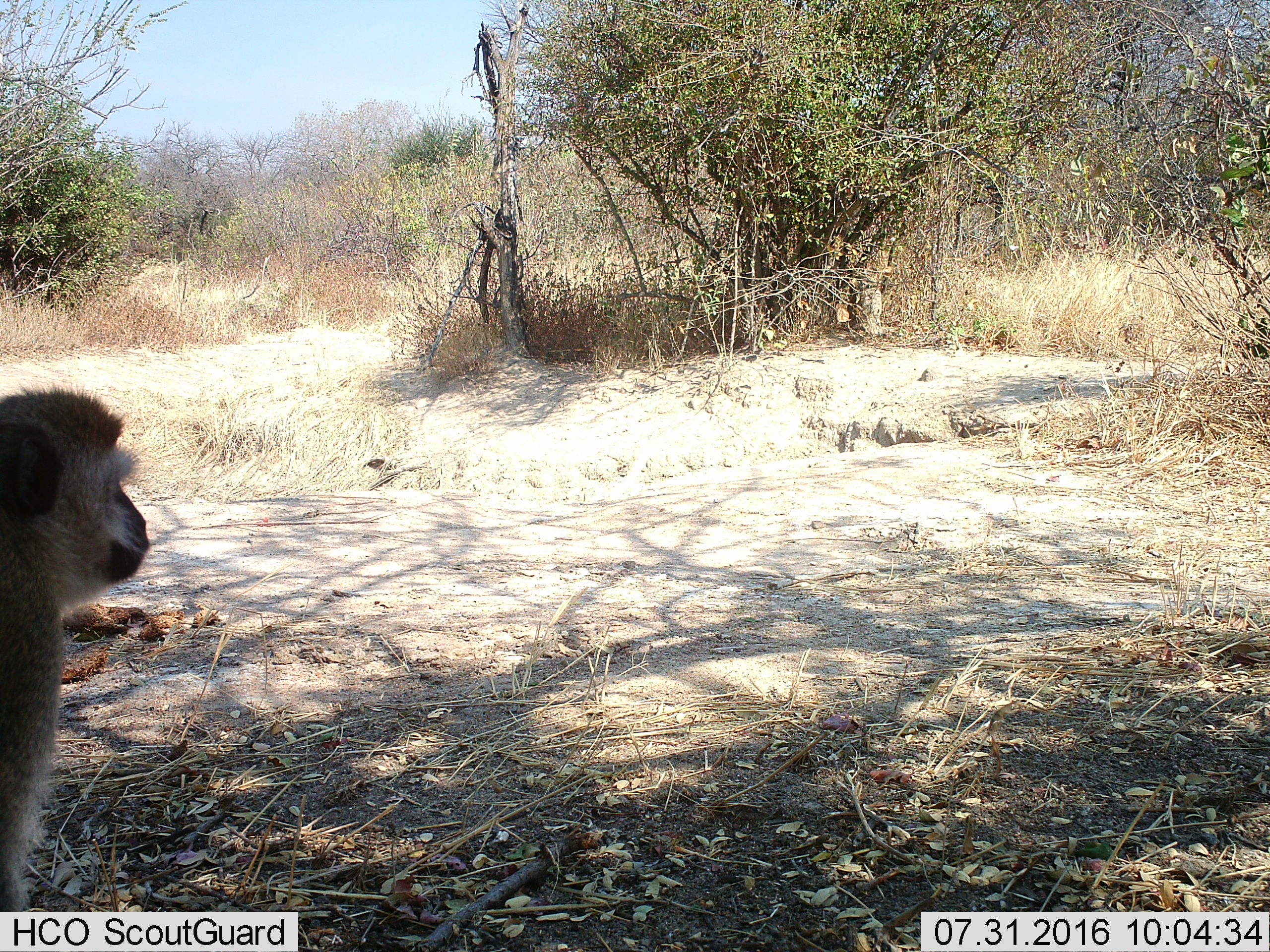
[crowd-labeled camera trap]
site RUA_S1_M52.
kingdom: Animalia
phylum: Chordata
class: Mammalia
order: Primates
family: Cercopithecidae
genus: Chlorocebus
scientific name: Chlorocebus pygerythrus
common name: vervet monkey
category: monkeyvervet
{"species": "monkeyvervet (vervet monkey) (Chlorocebus pygerythrus)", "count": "1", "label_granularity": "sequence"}